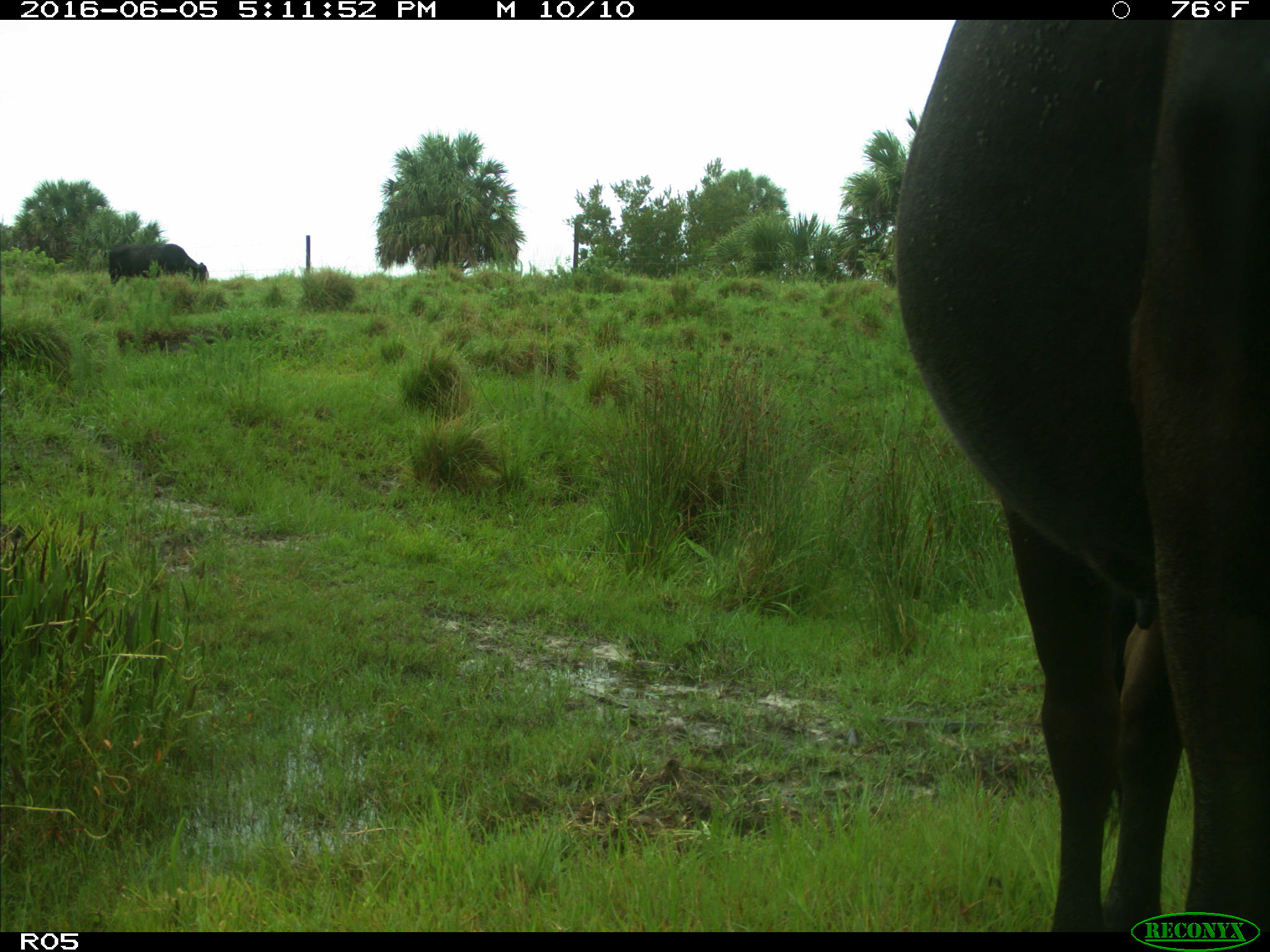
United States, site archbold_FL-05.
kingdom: Animalia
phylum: Chordata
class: Mammalia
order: Artiodactyla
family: Bovidae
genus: Bos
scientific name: Bos taurus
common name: domestic cow